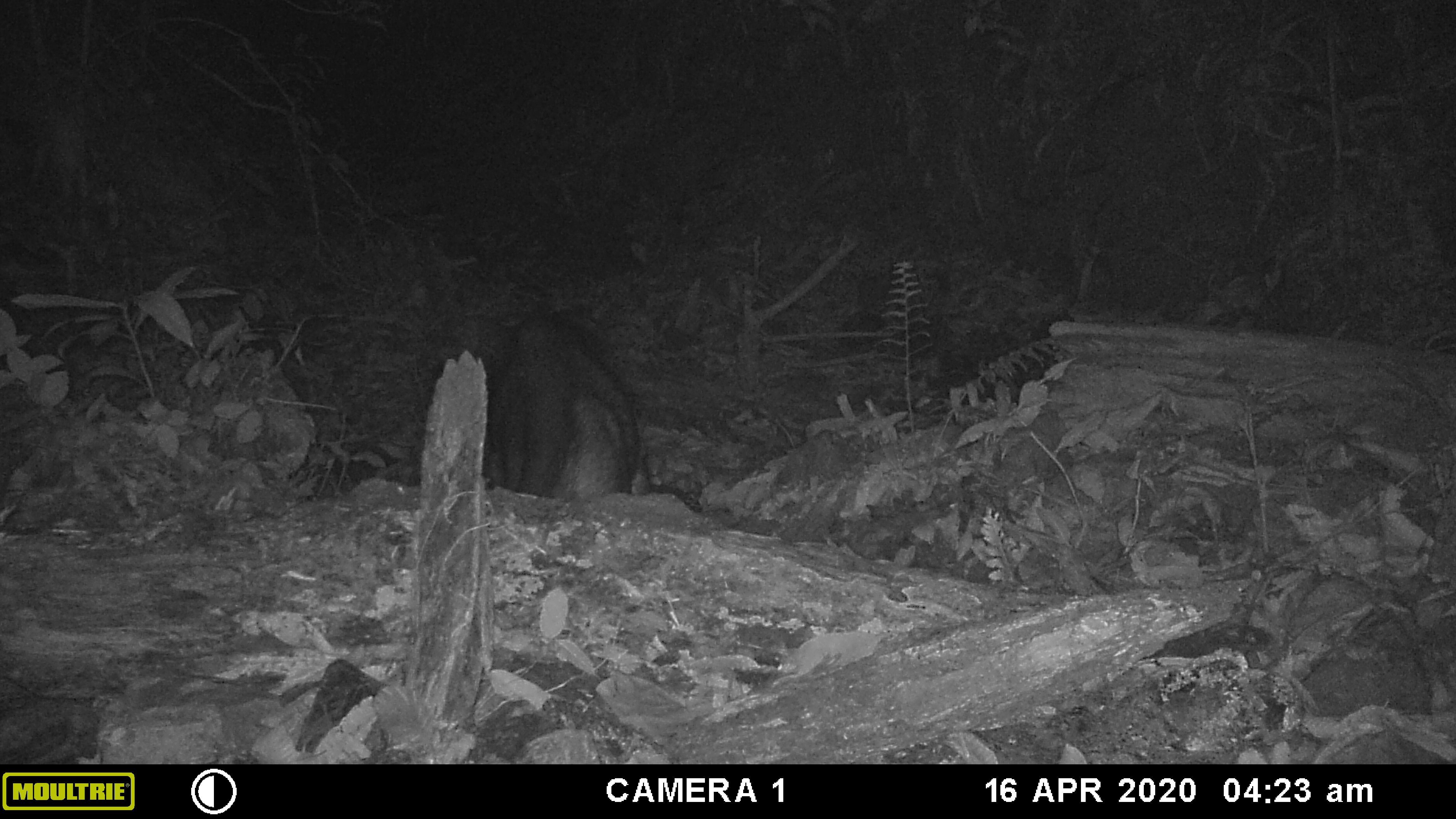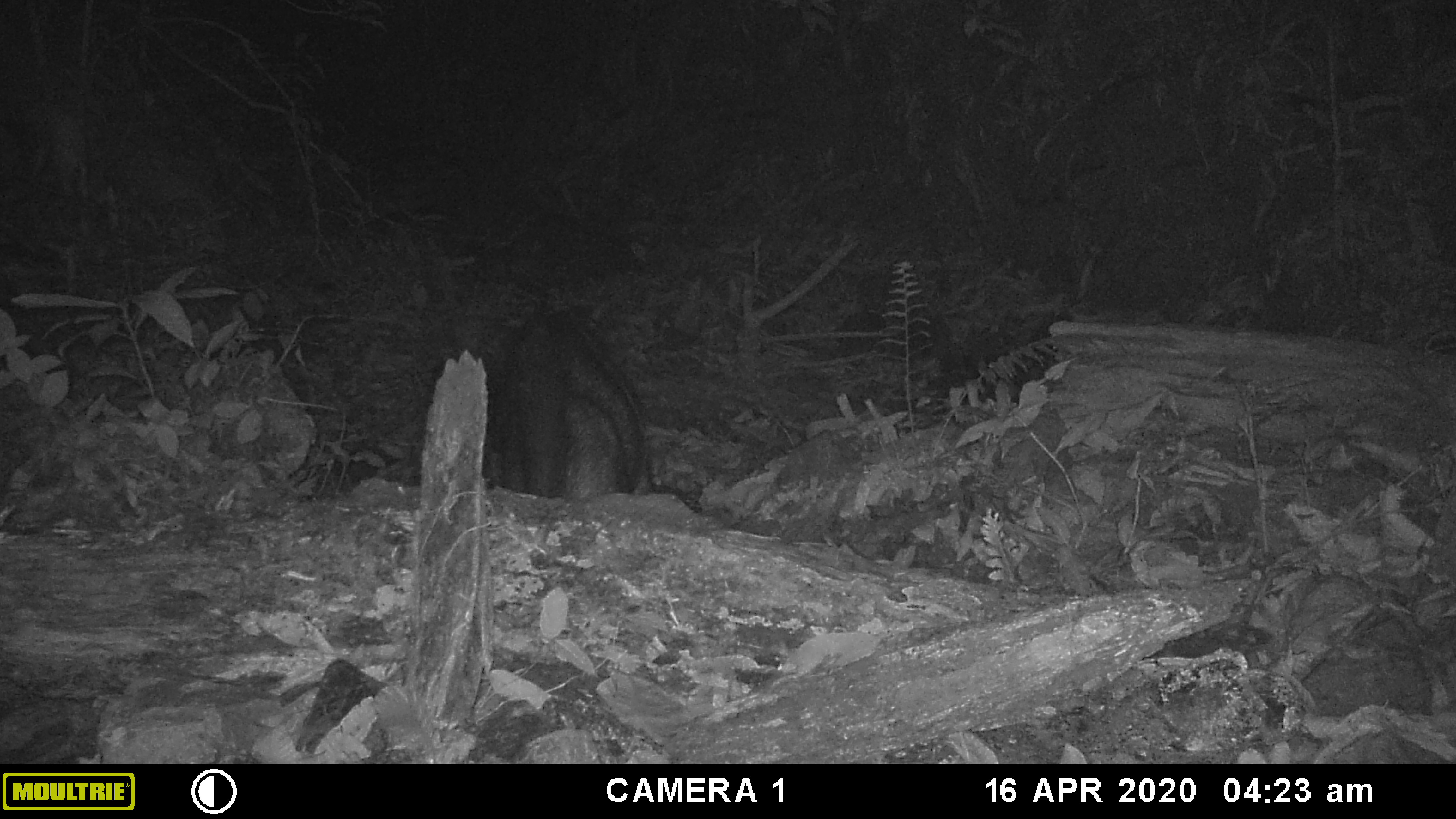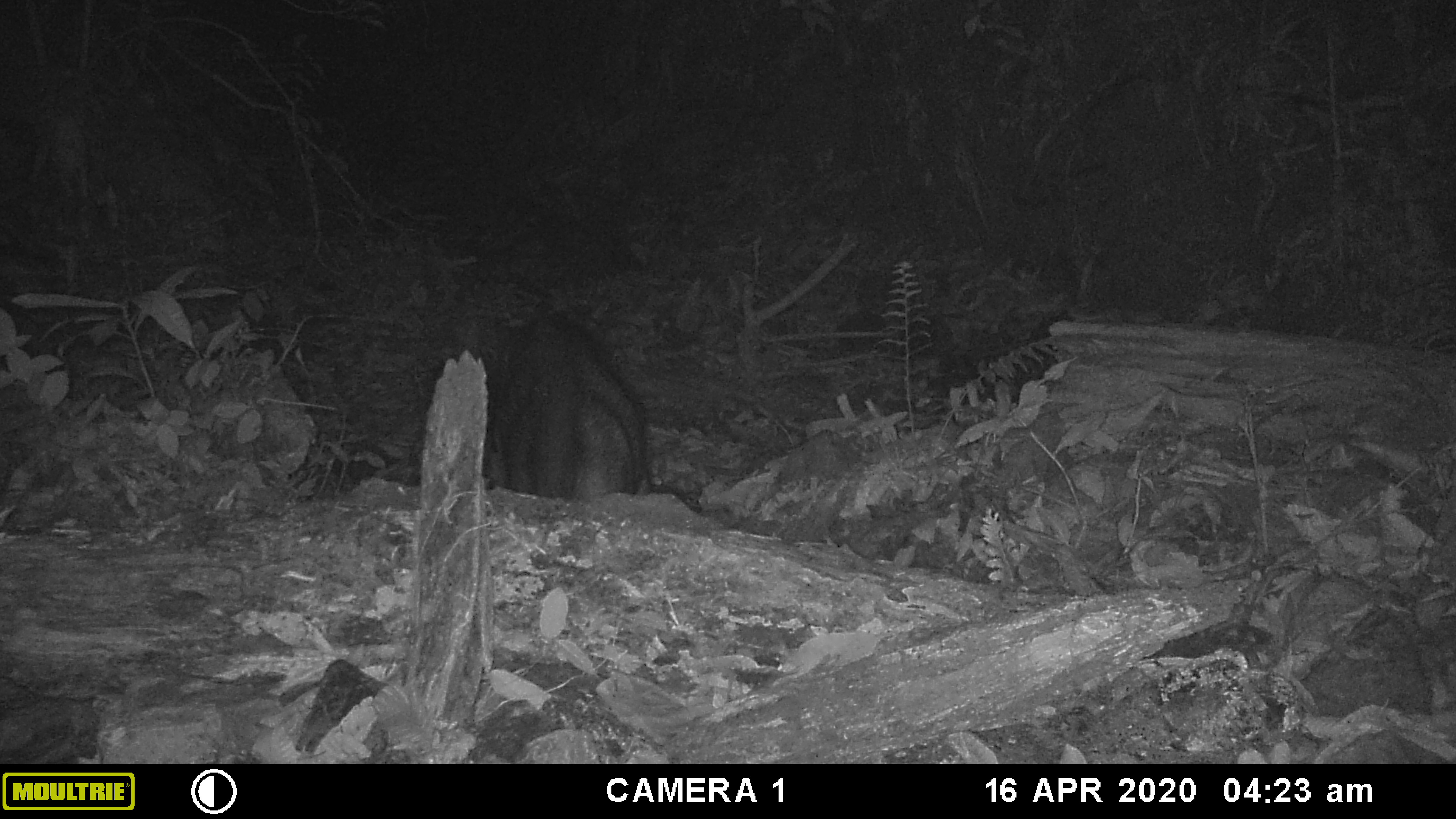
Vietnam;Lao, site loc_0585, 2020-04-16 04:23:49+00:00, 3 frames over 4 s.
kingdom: Animalia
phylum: Chordata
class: Mammalia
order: Artiodactyla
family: Suidae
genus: Sus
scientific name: Sus scrofa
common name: eurasian wild pig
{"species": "eurasian wild pig (Sus scrofa)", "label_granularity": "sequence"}